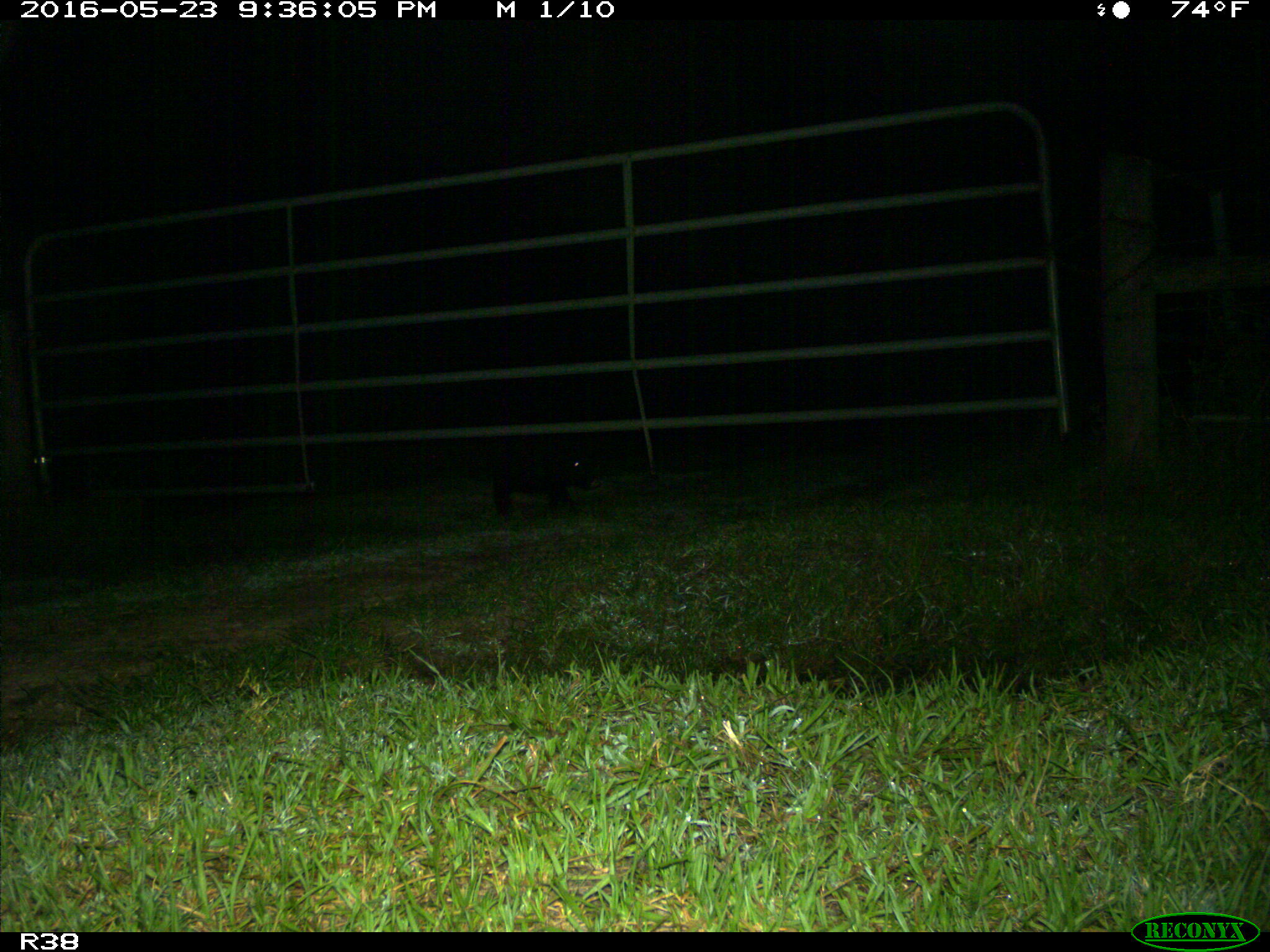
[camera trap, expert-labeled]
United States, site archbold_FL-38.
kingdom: Animalia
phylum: Chordata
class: Mammalia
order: Artiodactyla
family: Suidae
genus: Sus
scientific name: Sus scrofa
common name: wild boar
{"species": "Sus scrofa (wild boar)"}